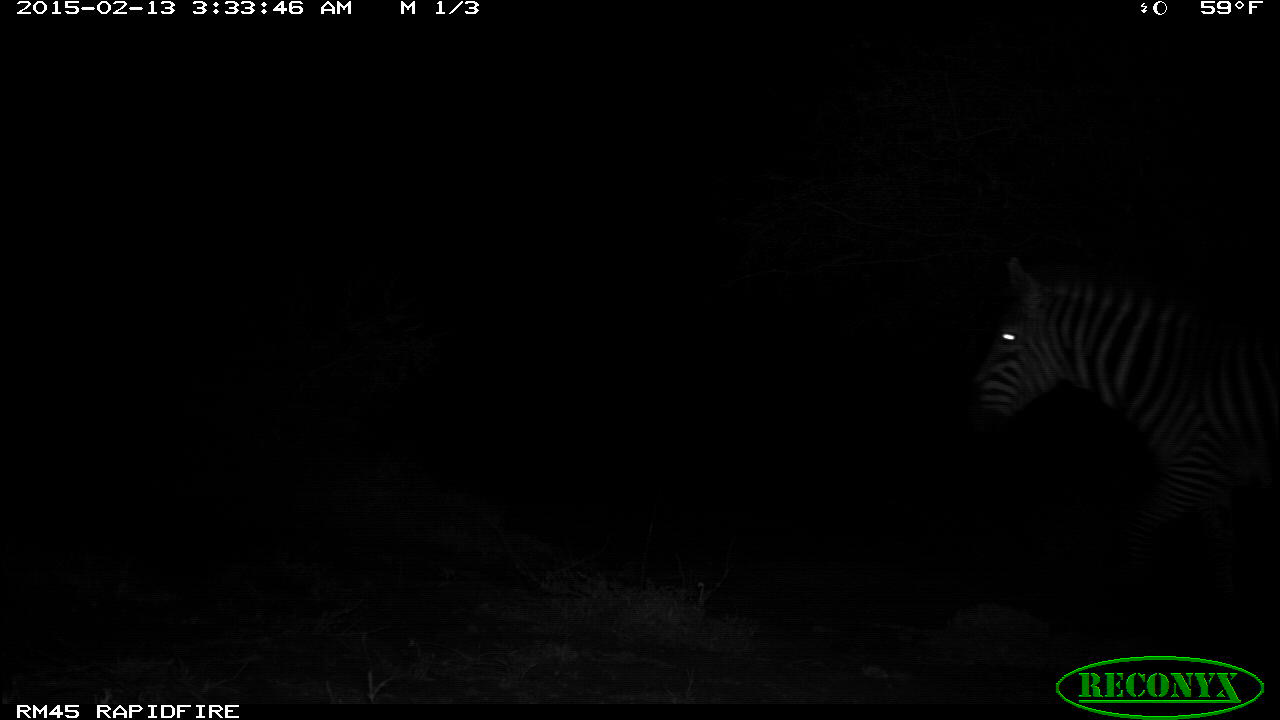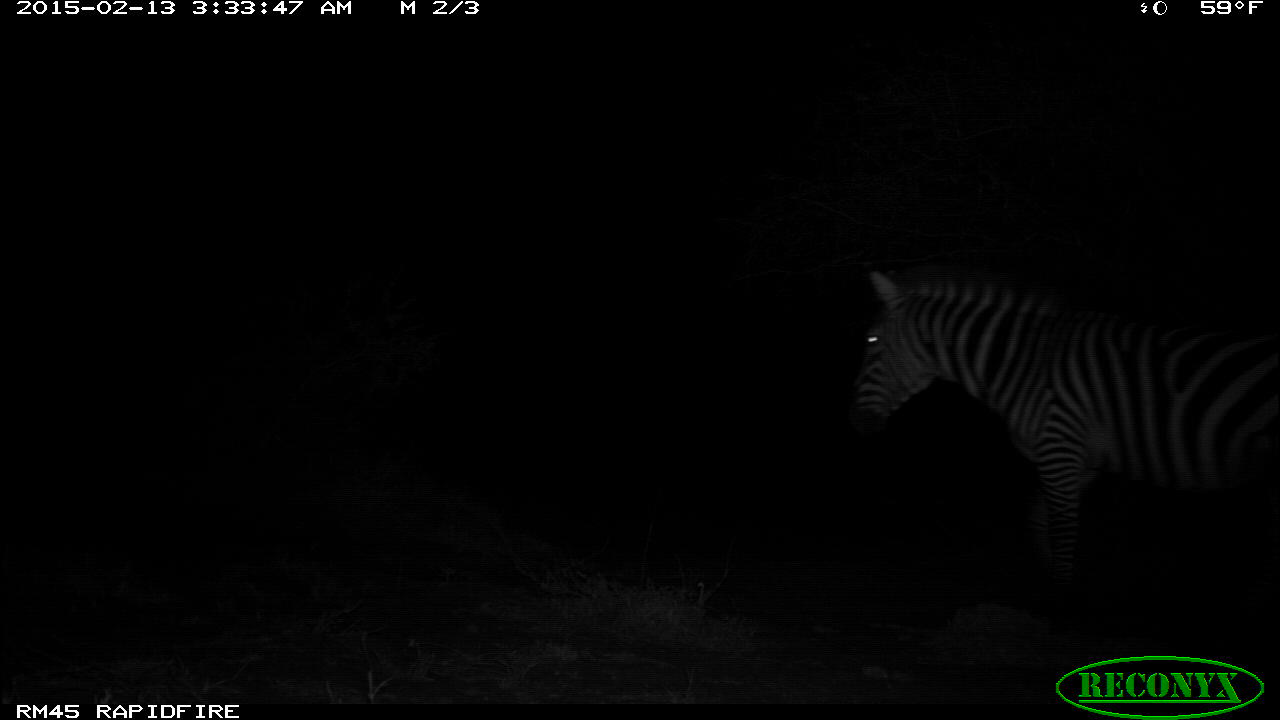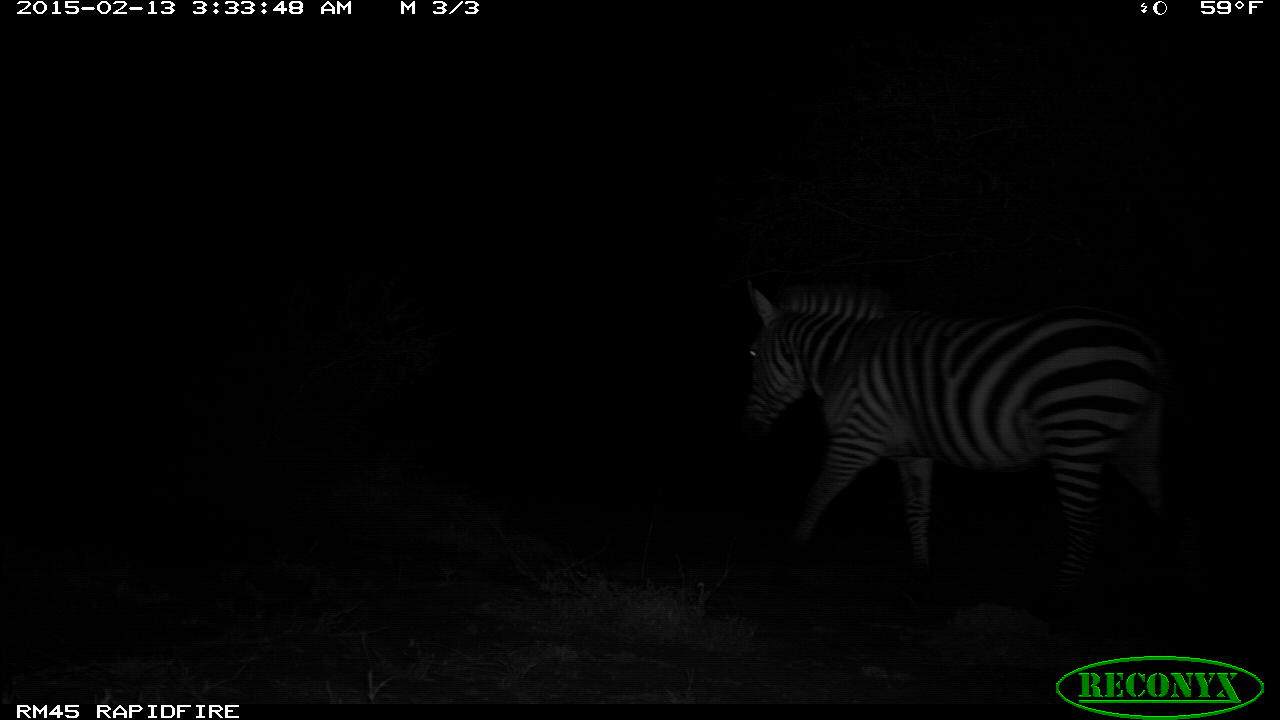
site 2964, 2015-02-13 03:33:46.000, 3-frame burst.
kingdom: Animalia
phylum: Chordata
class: Mammalia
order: Perissodactyla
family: Equidae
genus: Equus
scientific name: Equus quagga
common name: plains zebra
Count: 1.